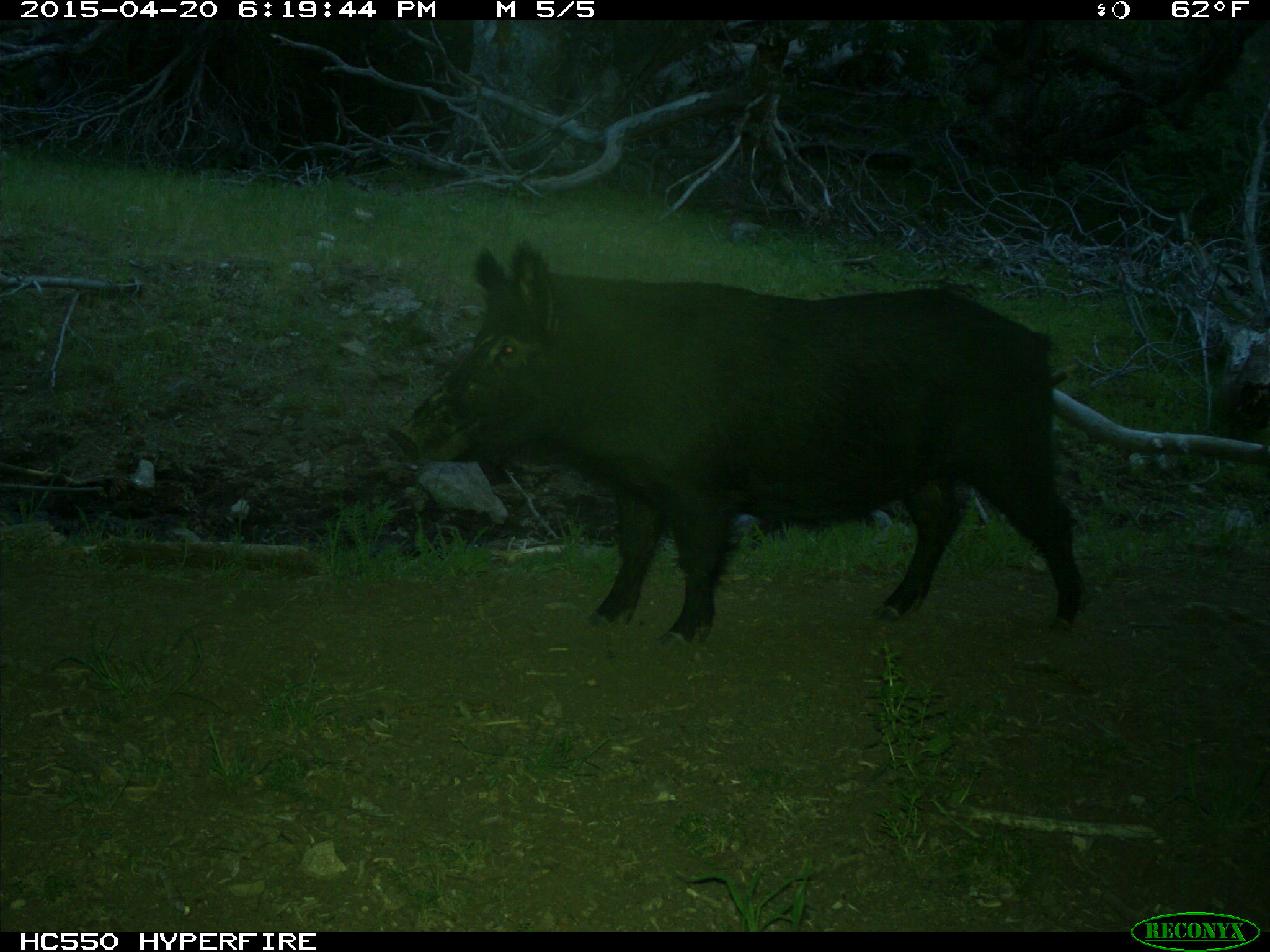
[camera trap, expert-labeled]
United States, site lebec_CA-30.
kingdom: Animalia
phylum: Chordata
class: Mammalia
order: Artiodactyla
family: Suidae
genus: Sus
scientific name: Sus scrofa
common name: wild boar